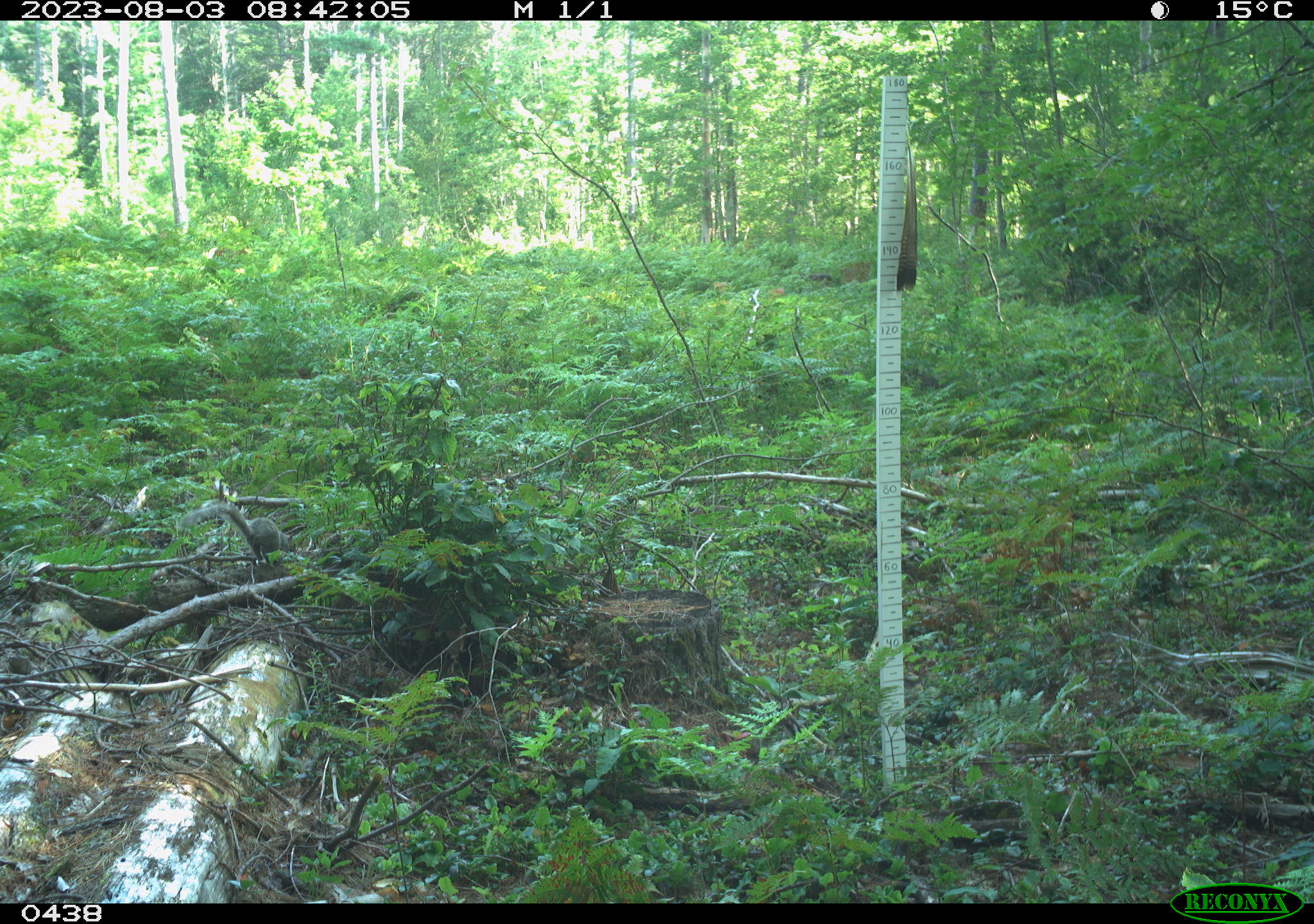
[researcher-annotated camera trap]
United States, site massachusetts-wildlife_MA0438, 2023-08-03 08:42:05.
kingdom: Animalia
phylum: Chordata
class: Mammalia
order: Rodentia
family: Sciuridae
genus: Sciurus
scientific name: Sciurus carolinensis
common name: gray squirrel